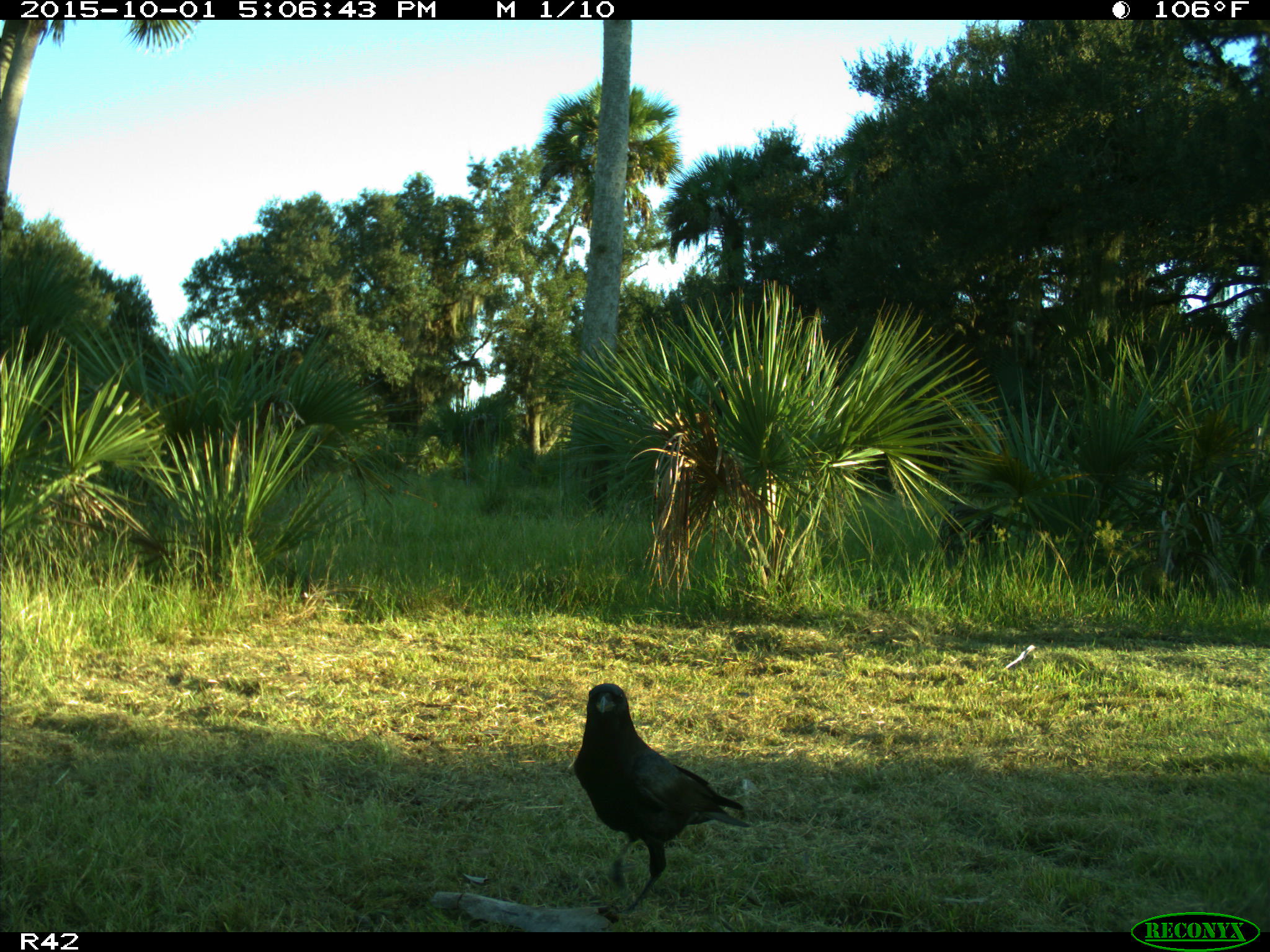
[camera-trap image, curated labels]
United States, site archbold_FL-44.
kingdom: Animalia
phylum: Chordata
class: Aves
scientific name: Aves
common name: birds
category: unidentified bird